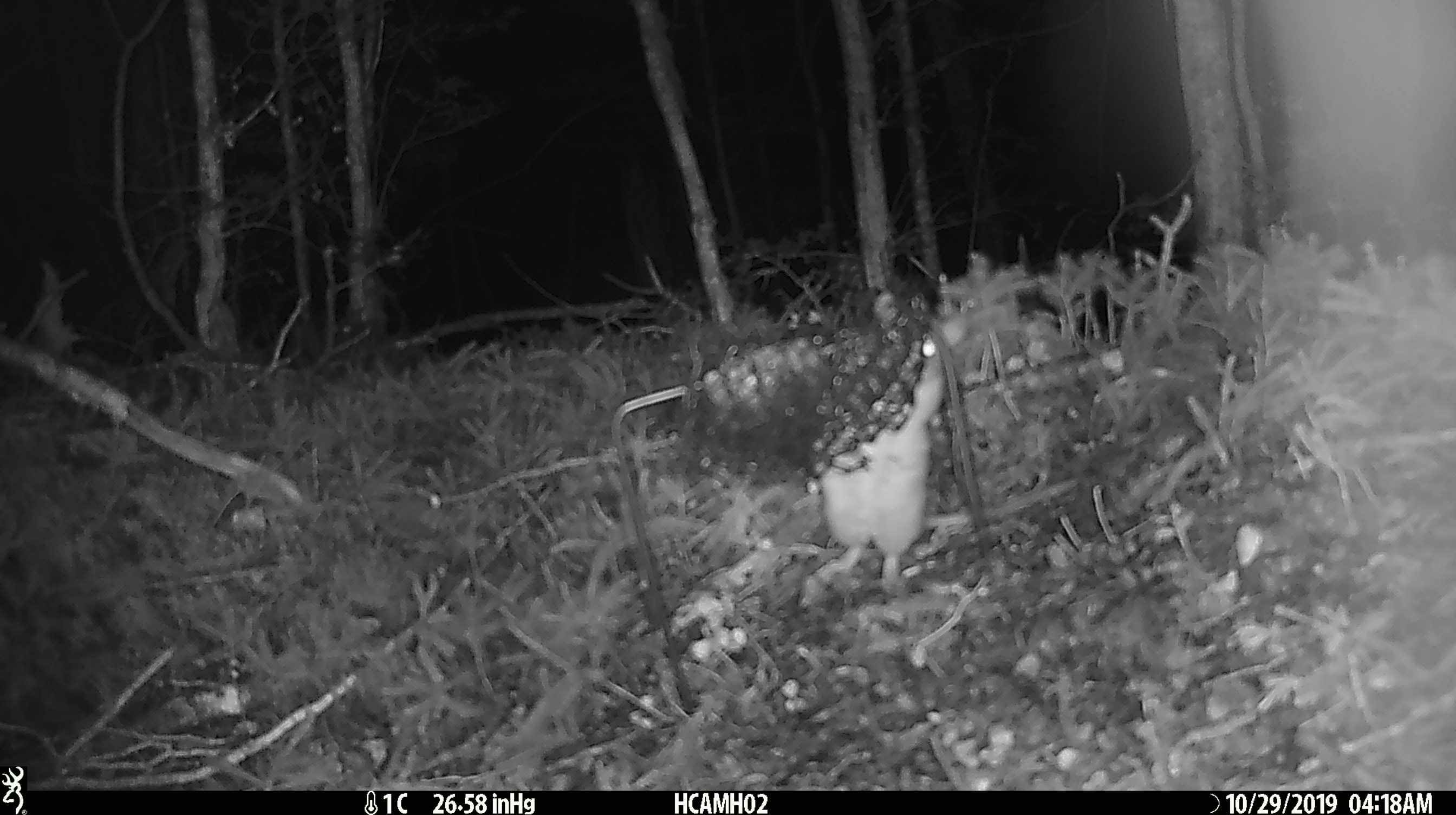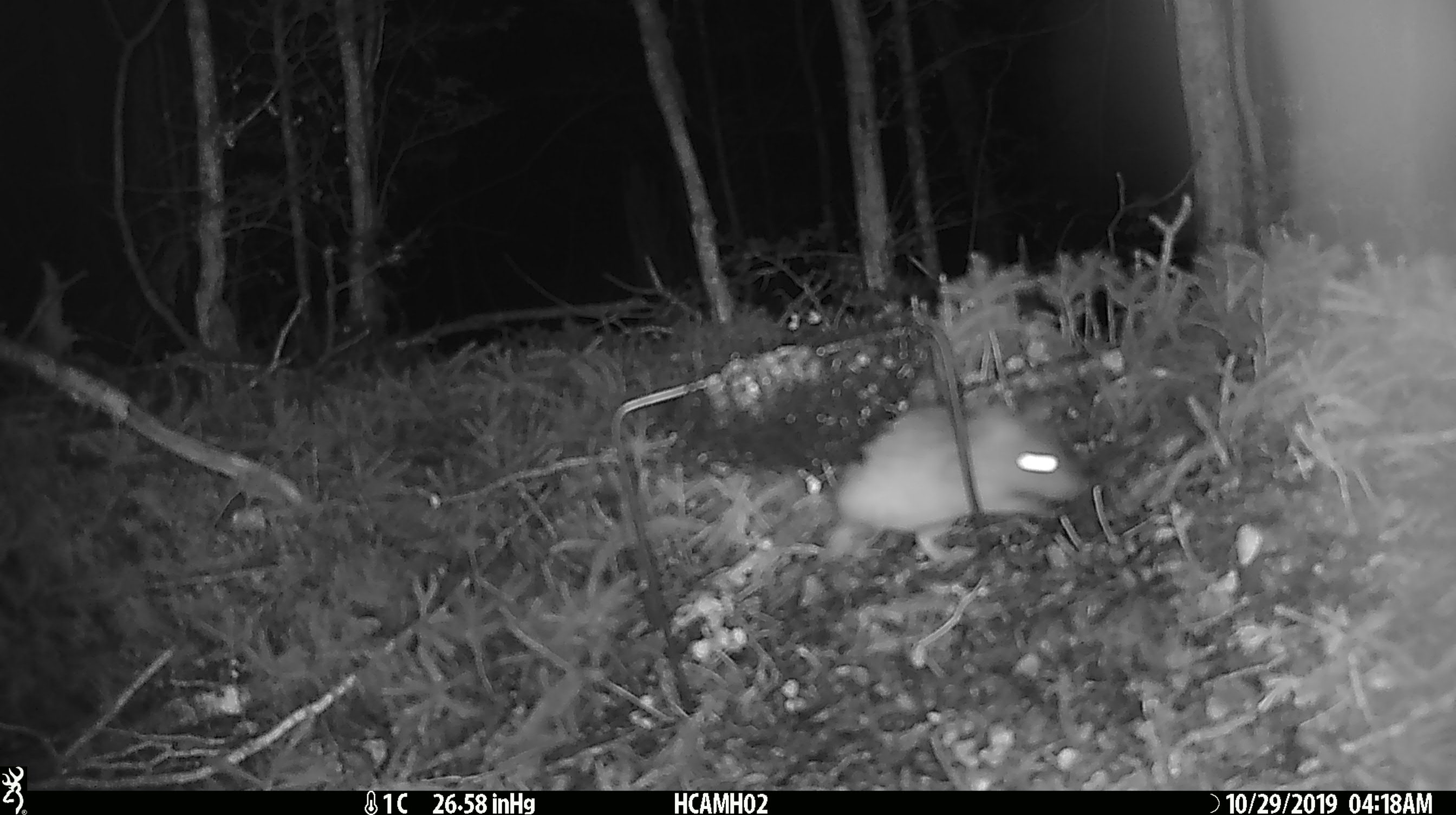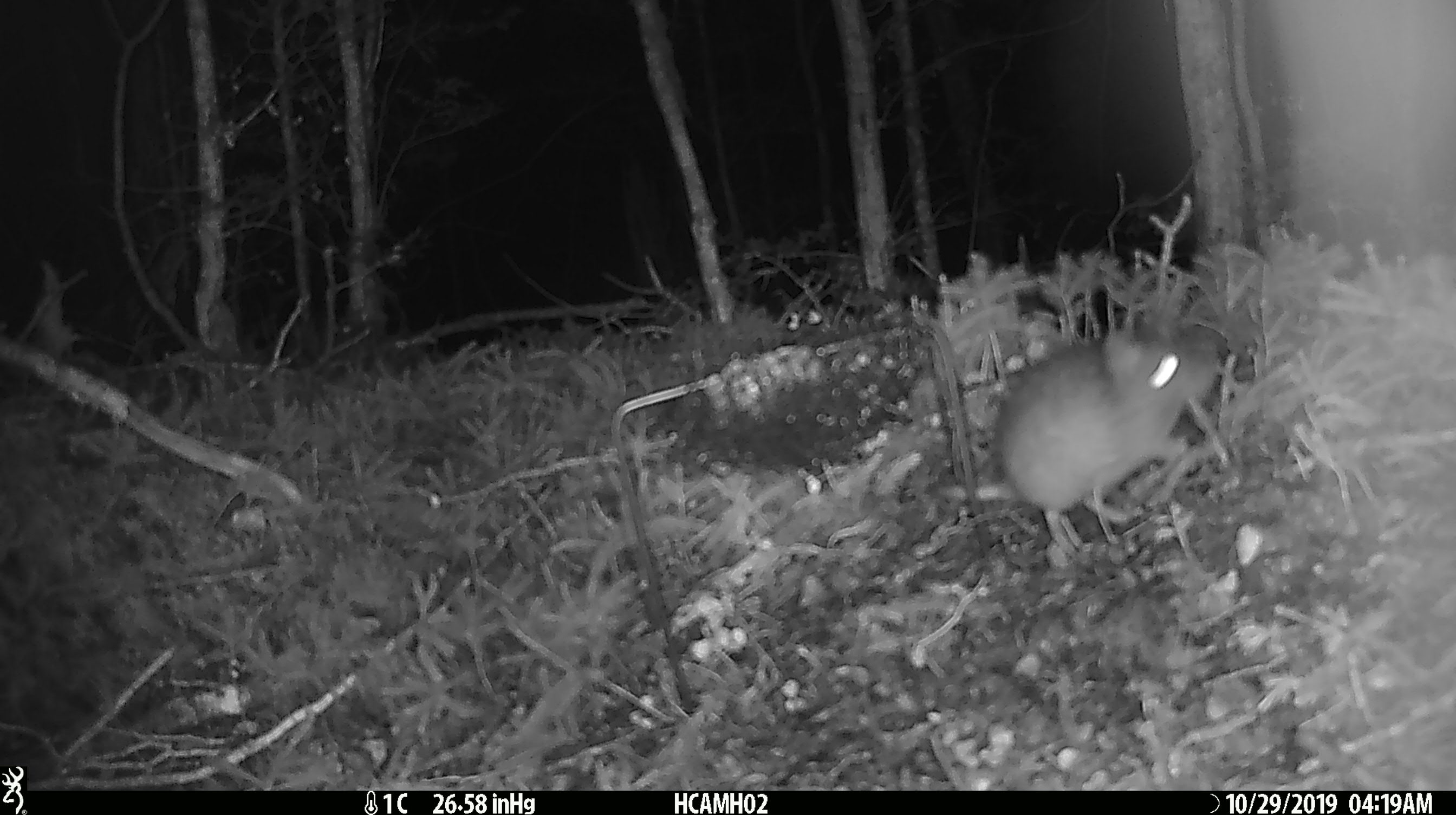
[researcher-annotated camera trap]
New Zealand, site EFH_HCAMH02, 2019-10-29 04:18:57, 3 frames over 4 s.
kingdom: Animalia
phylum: Chordata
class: Mammalia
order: Rodentia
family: Muridae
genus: Rattus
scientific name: Rattus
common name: rat